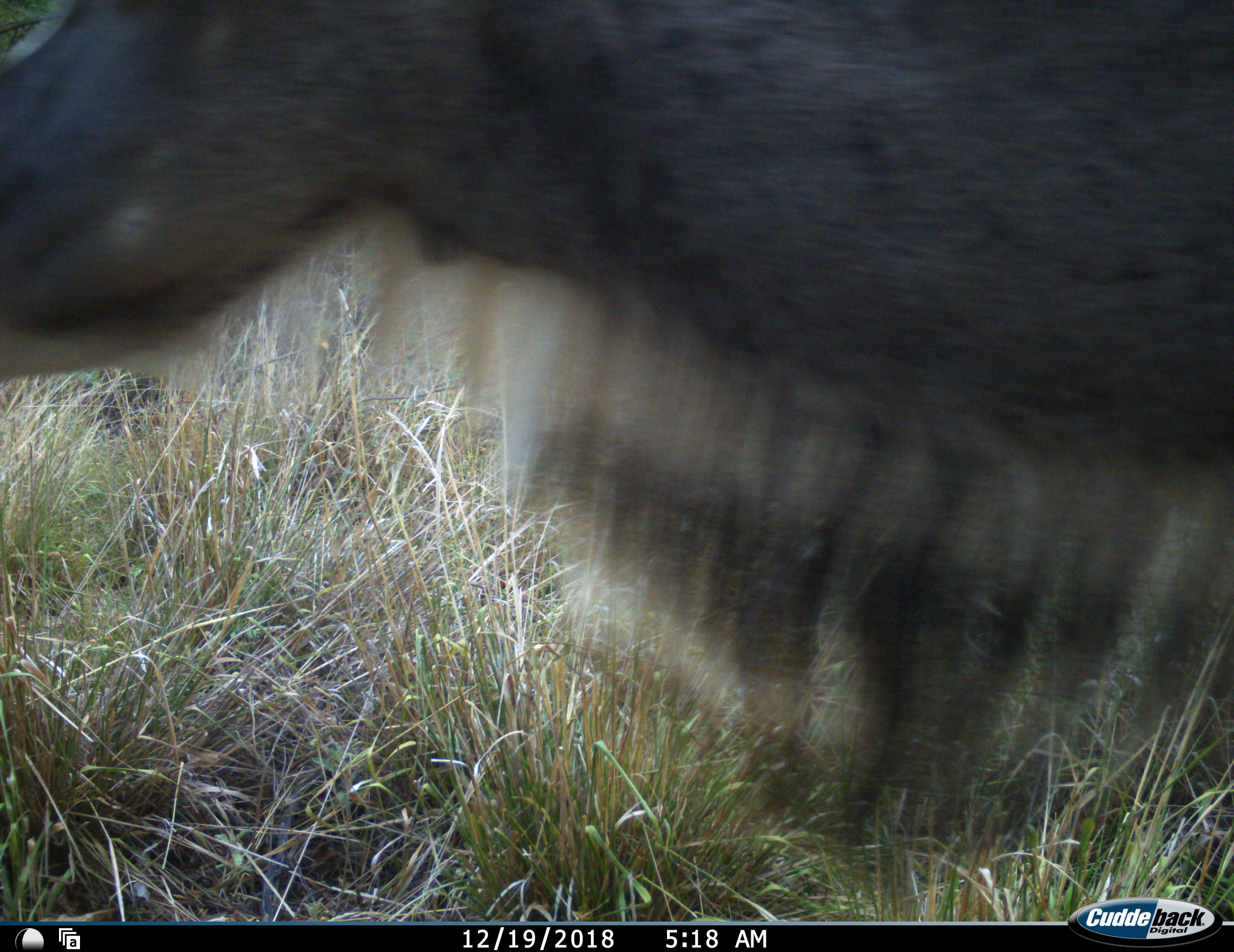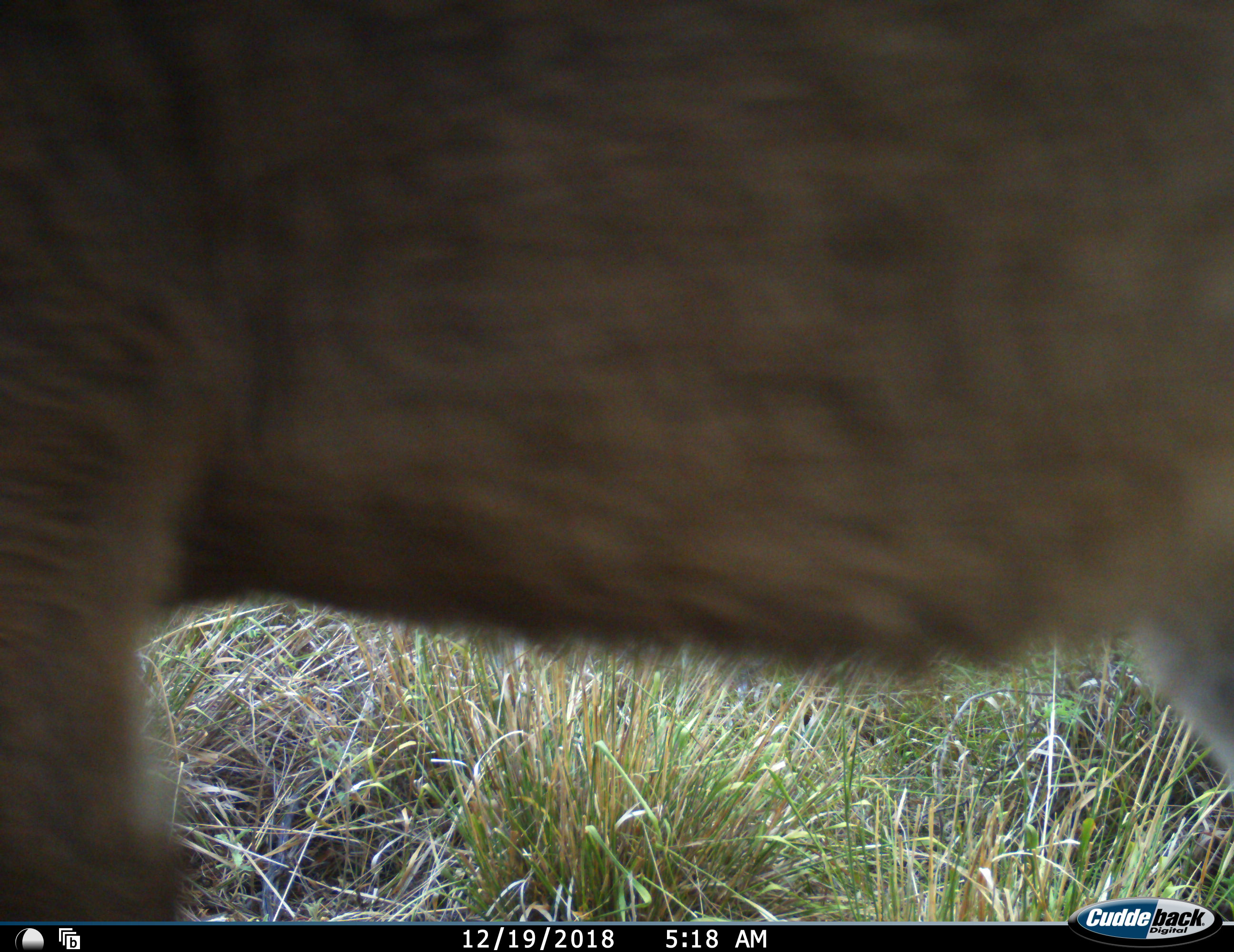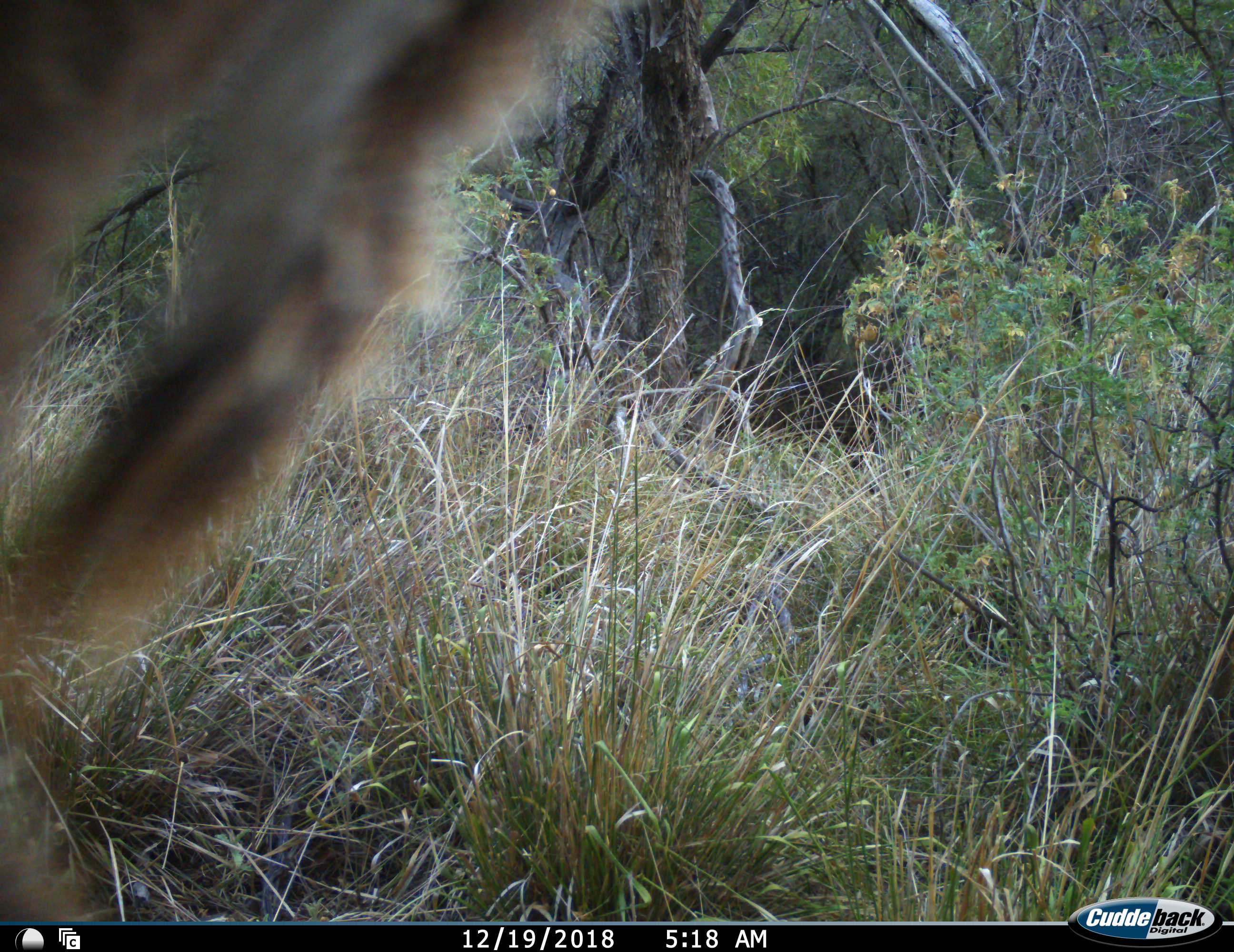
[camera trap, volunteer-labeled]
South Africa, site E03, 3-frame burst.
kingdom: Animalia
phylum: Chordata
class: Mammalia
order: Artiodactyla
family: Bovidae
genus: Tragelaphus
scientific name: Tragelaphus strepsiceros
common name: greater kudu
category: kudu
Kudu (greater kudu) (Tragelaphus strepsiceros), count 1. Behavior (volunteer vote fractions): standing 11%, resting 0%, moving 89%, interacting 0%. Young present (vote fraction): 0%. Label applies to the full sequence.